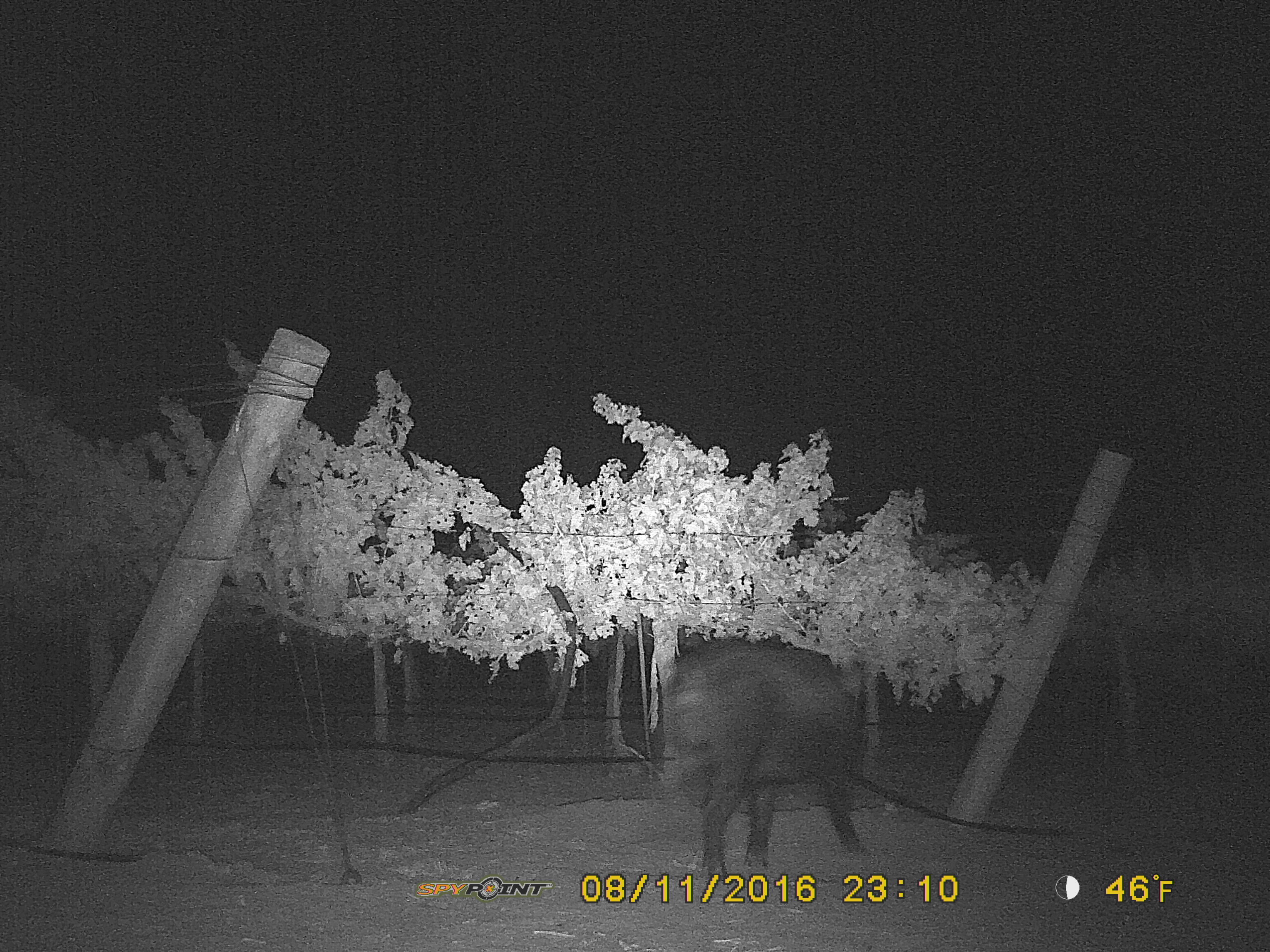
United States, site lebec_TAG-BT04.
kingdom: Animalia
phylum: Chordata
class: Mammalia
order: Artiodactyla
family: Suidae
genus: Sus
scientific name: Sus scrofa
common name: wild boar